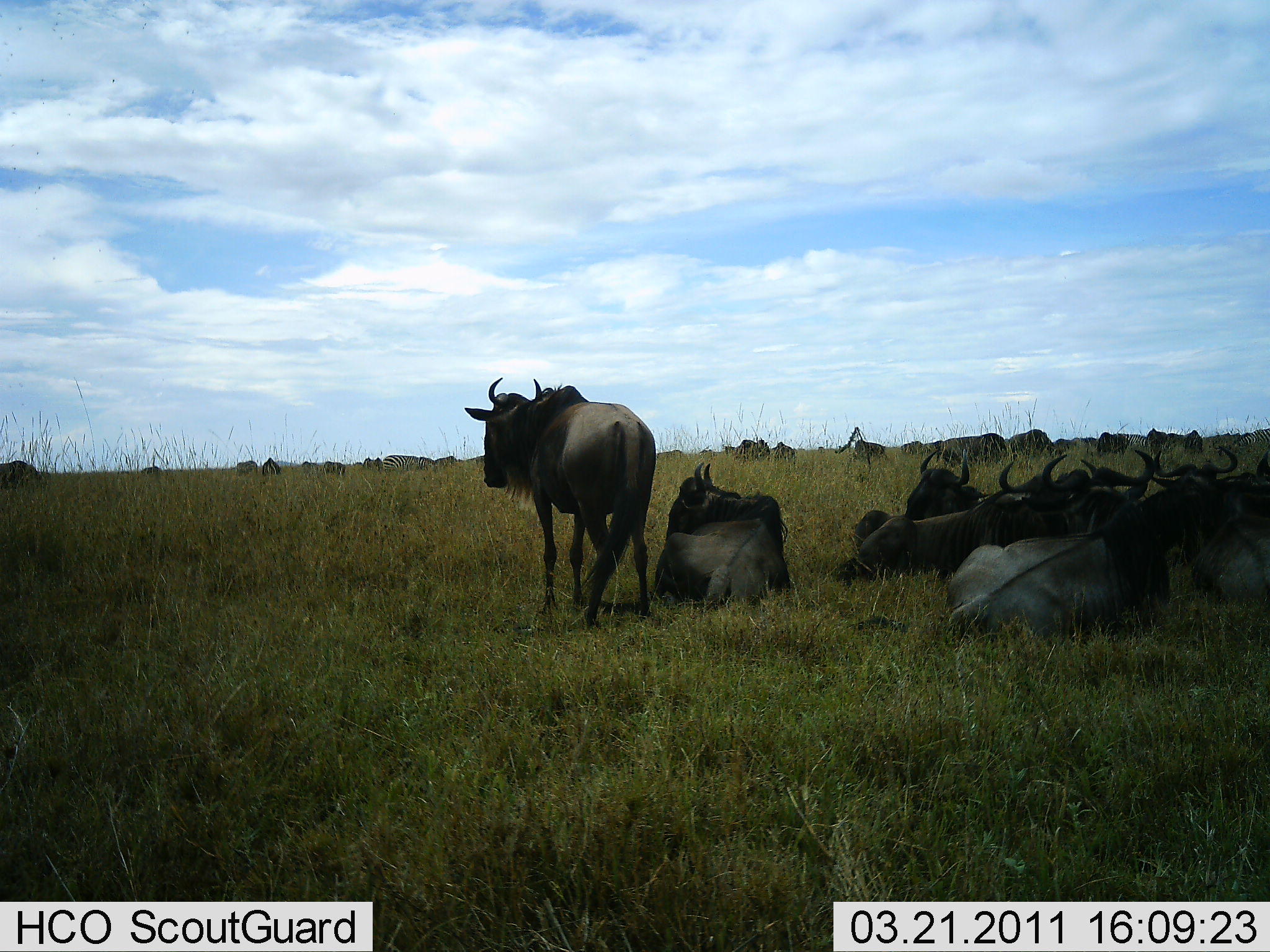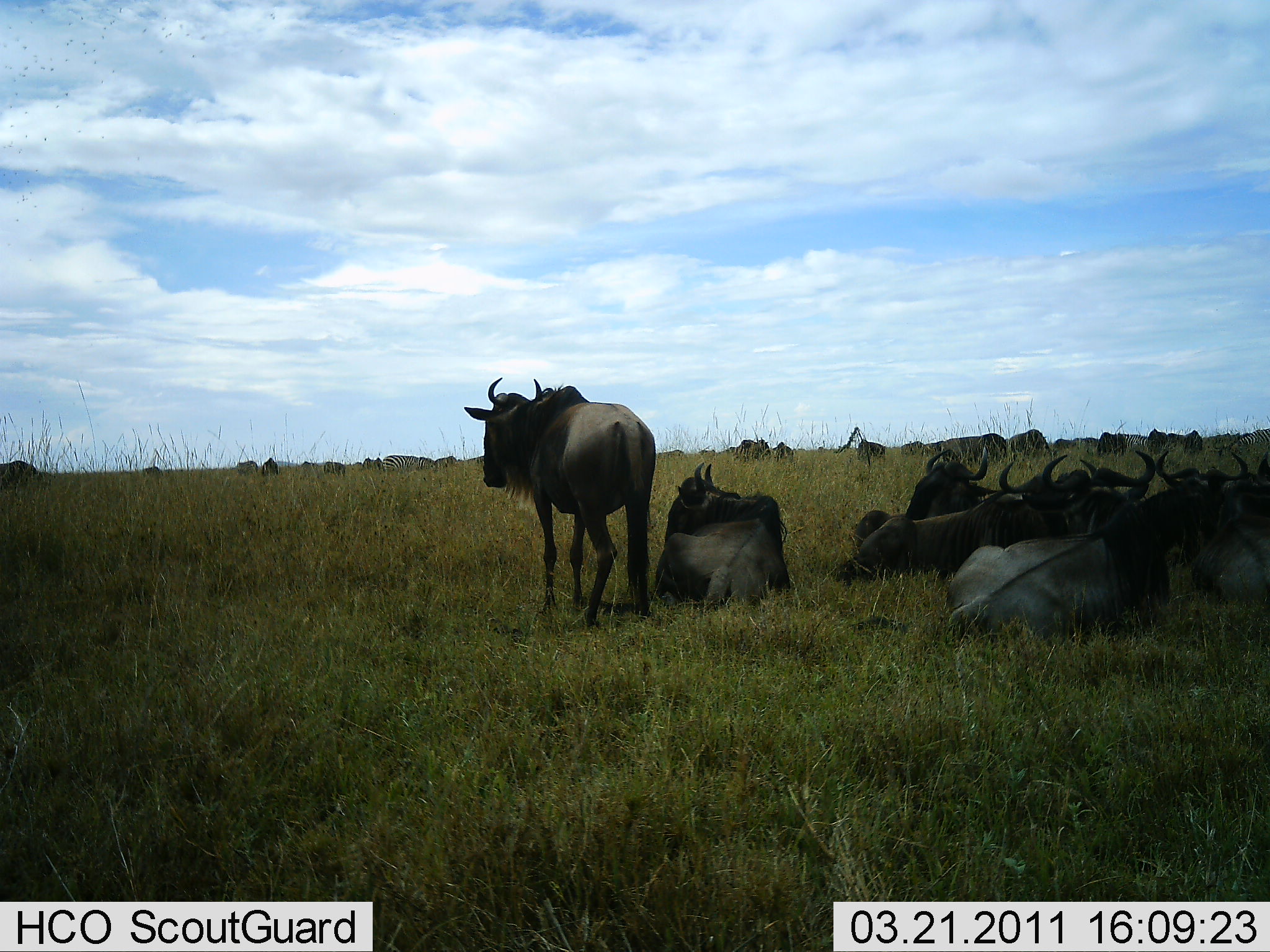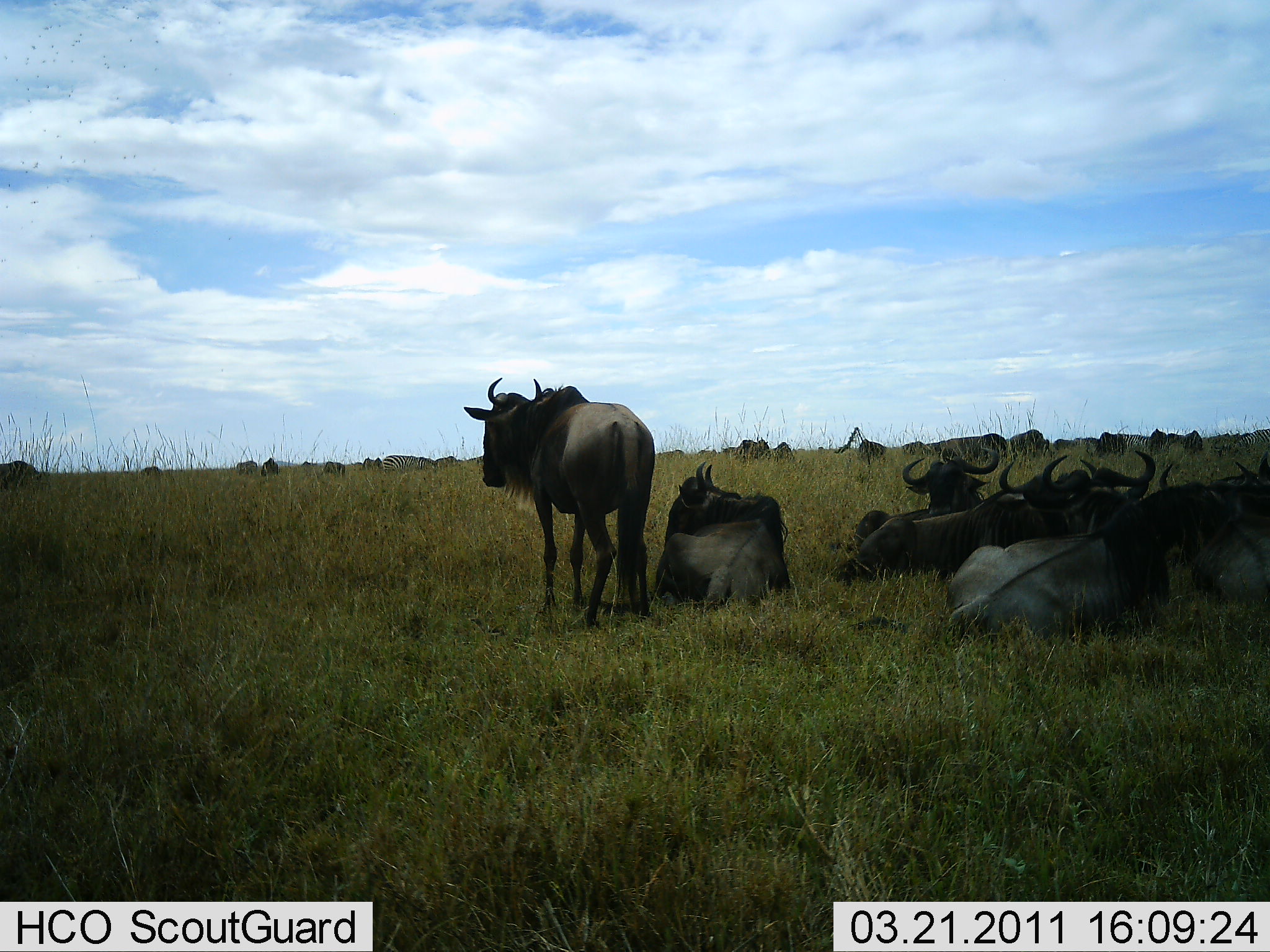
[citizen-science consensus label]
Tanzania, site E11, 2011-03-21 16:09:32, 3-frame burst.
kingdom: Animalia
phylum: Chordata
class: Mammalia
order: Artiodactyla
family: Bovidae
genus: Connochaetes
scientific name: Connochaetes taurinus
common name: blue wildebeest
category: wildebeest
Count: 11-50.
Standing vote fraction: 83%.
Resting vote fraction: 100%.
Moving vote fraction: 0%.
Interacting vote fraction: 8%.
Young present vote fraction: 0%.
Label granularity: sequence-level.